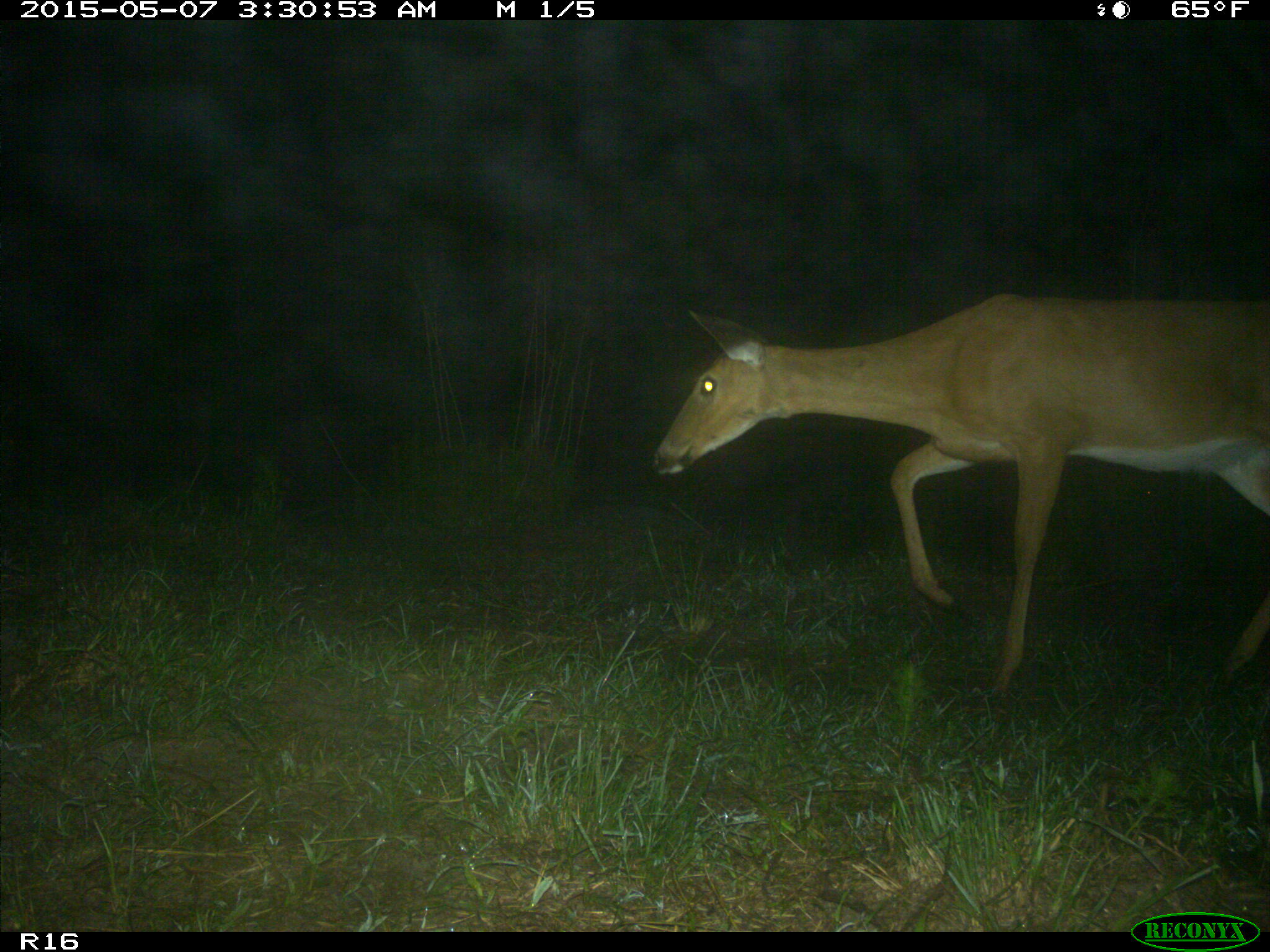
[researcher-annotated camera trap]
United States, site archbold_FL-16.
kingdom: Animalia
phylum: Chordata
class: Mammalia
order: Artiodactyla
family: Cervidae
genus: Odocoileus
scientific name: Odocoileus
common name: deer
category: unidentified deer